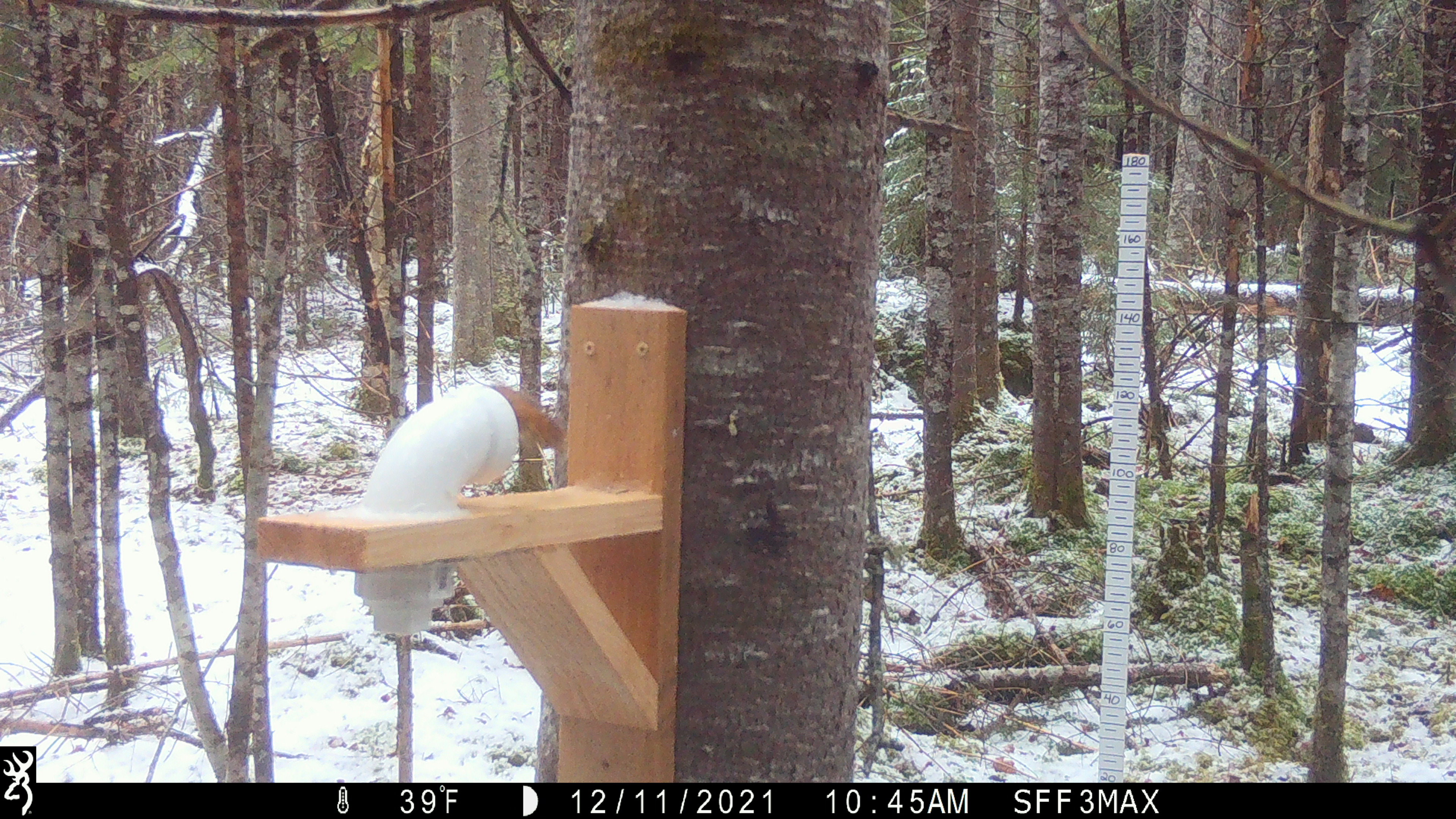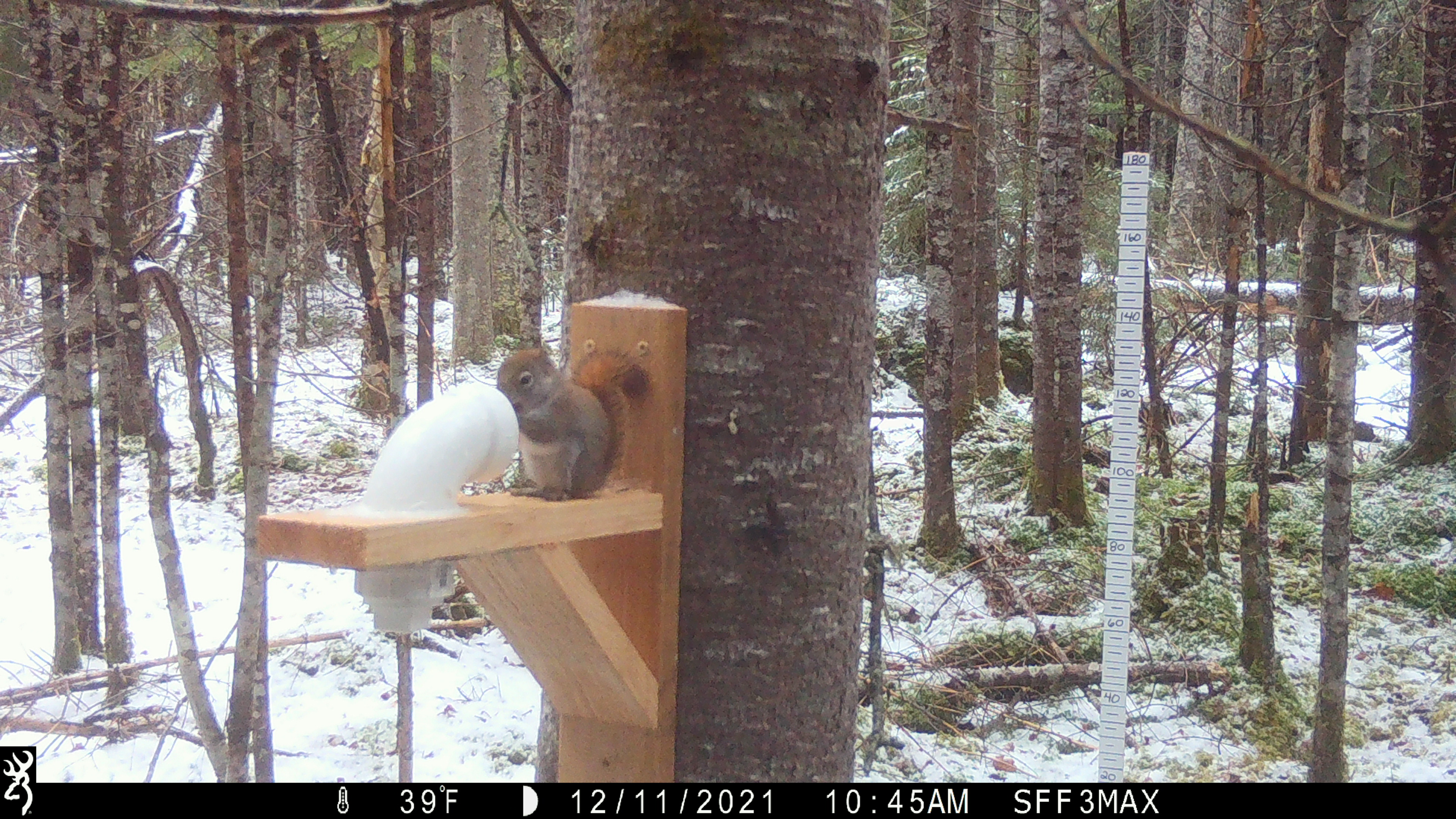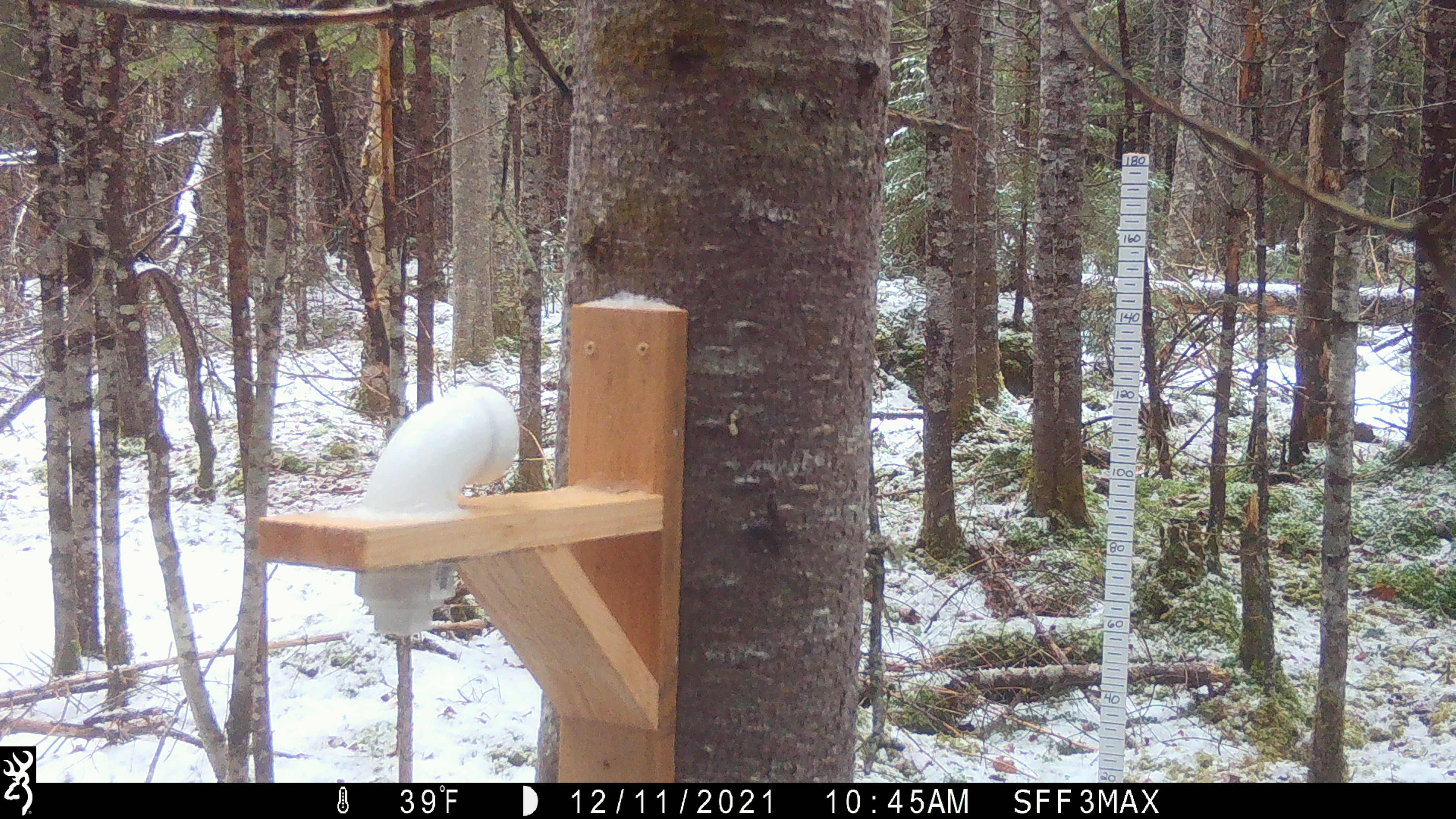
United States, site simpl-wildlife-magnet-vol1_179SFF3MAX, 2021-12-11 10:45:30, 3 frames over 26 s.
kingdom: Animalia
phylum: Chordata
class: Mammalia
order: Rodentia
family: Sciuridae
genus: Tamiasciurus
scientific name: Tamiasciurus hudsonicus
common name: red squirrel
Red squirrel (Tamiasciurus hudsonicus).